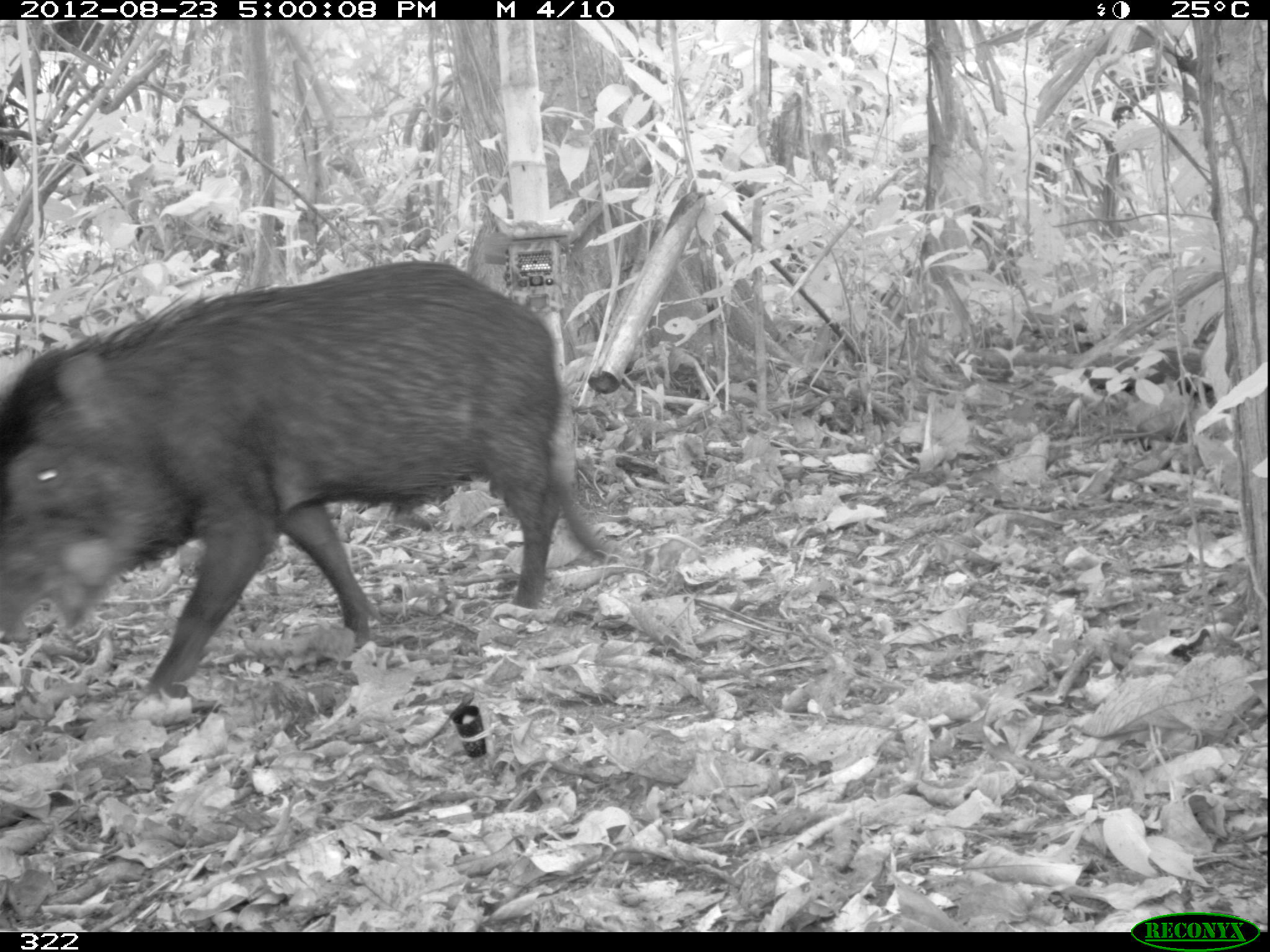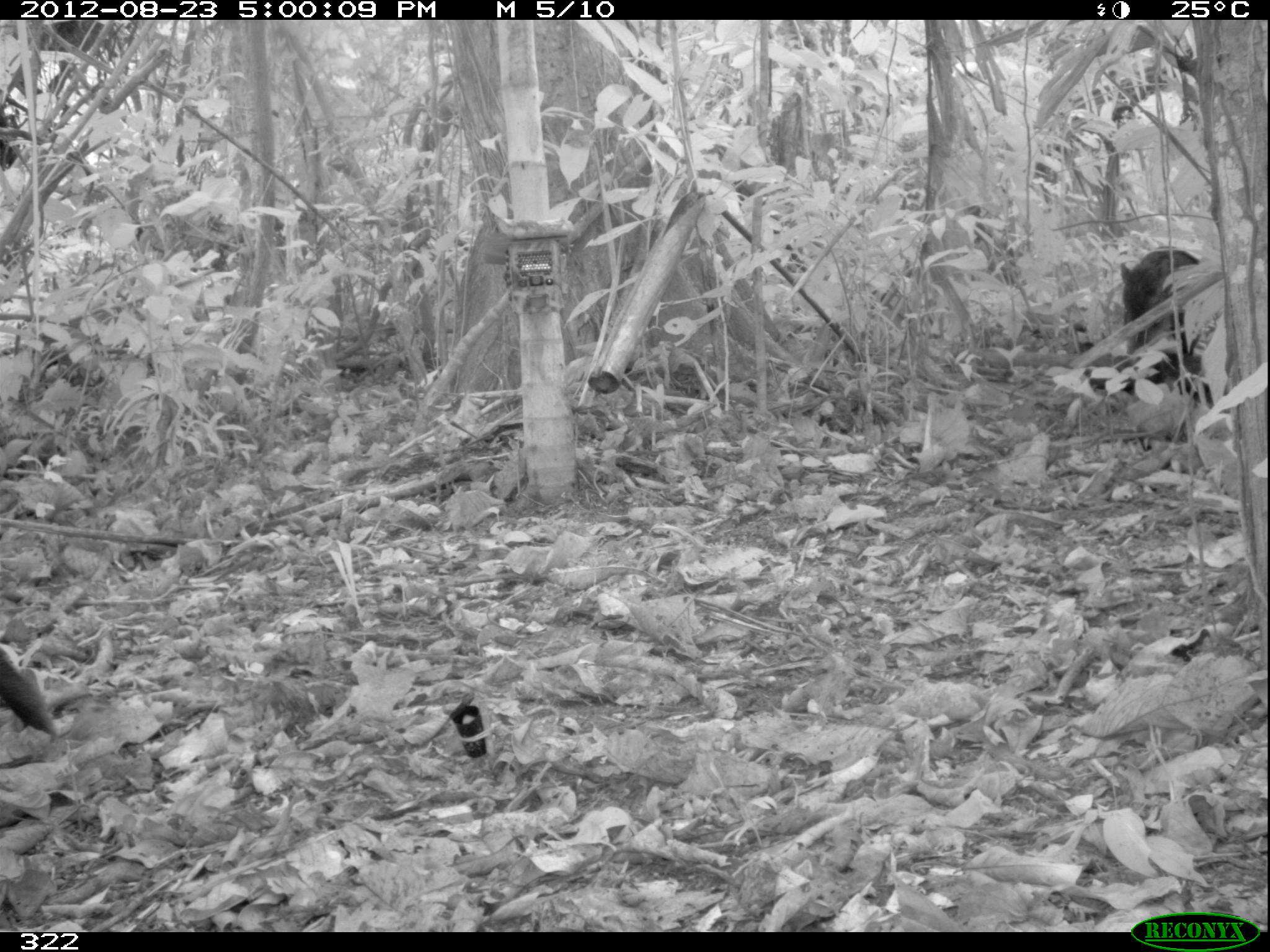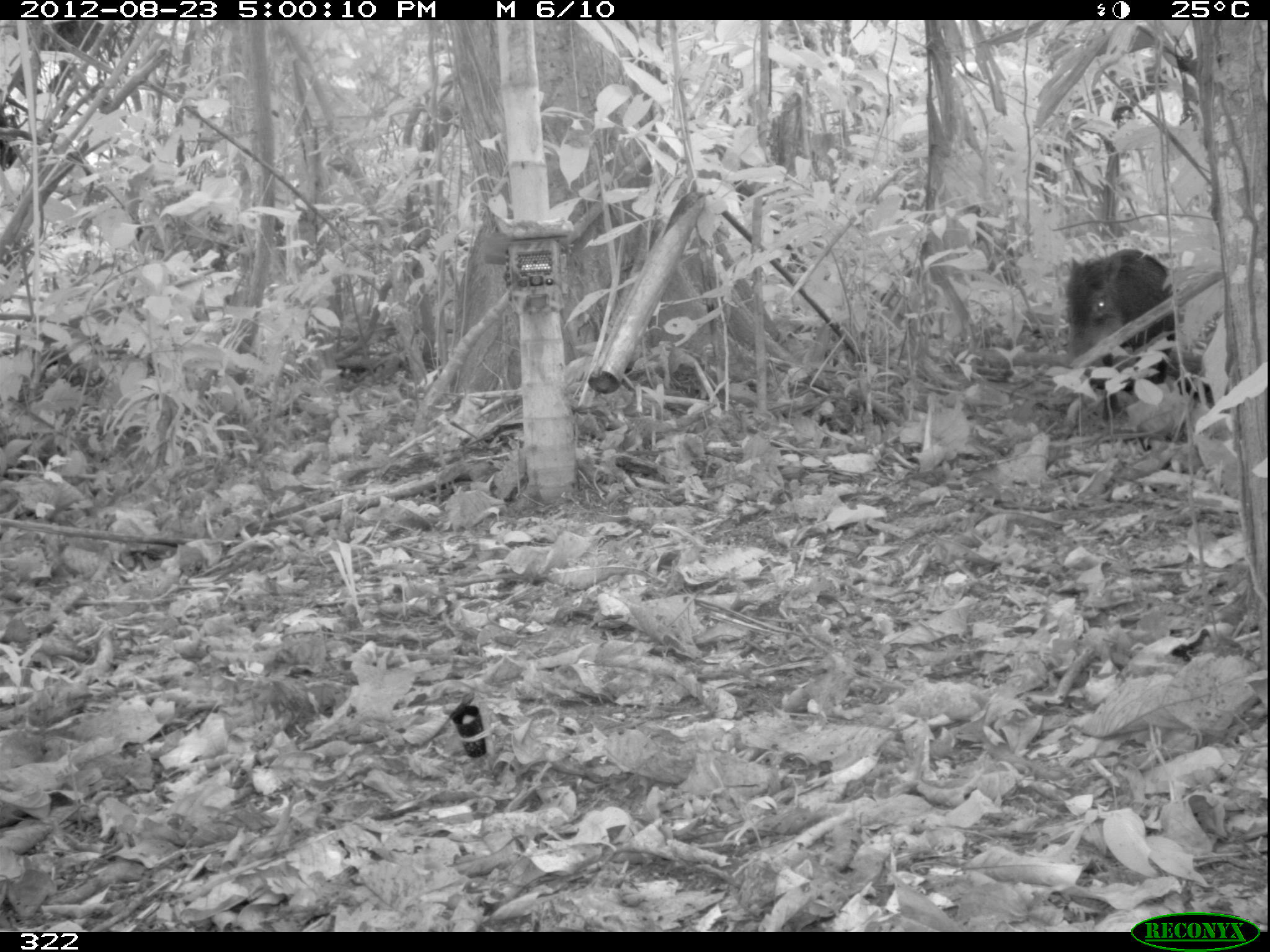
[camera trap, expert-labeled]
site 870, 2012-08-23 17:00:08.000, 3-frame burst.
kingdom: Animalia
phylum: Chordata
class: Mammalia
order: Artiodactyla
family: Tayassuidae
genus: Tayassu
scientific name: Tayassu pecari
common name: white-lipped peccary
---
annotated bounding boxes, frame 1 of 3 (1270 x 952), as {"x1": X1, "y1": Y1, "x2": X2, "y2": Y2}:
tayassu pecari: {"x1": 0, "y1": 257, "x2": 621, "y2": 697}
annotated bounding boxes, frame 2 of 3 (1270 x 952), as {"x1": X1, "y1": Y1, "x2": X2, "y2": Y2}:
tayassu pecari: {"x1": 1116, "y1": 244, "x2": 1214, "y2": 406}; {"x1": 0, "y1": 645, "x2": 56, "y2": 734}